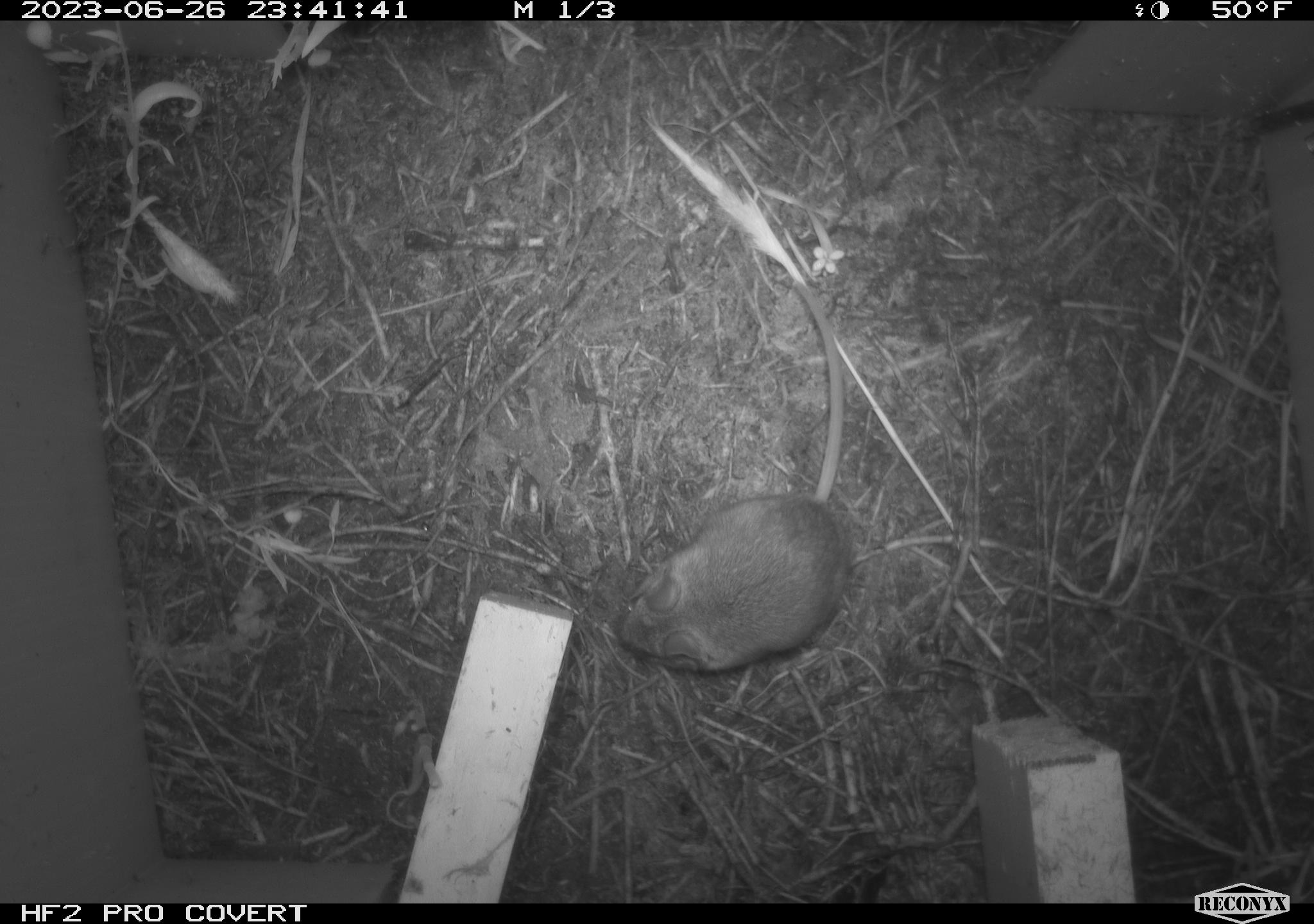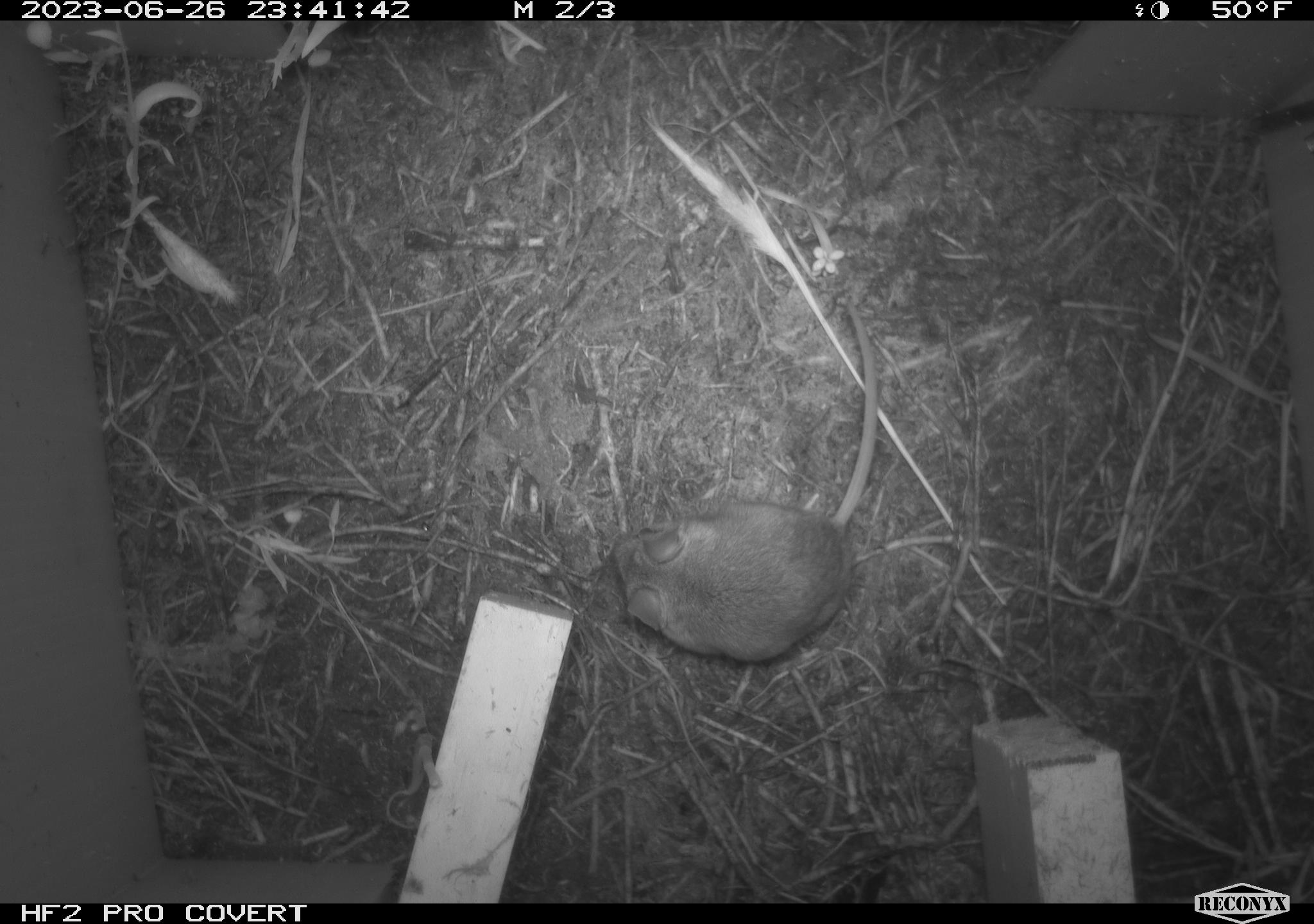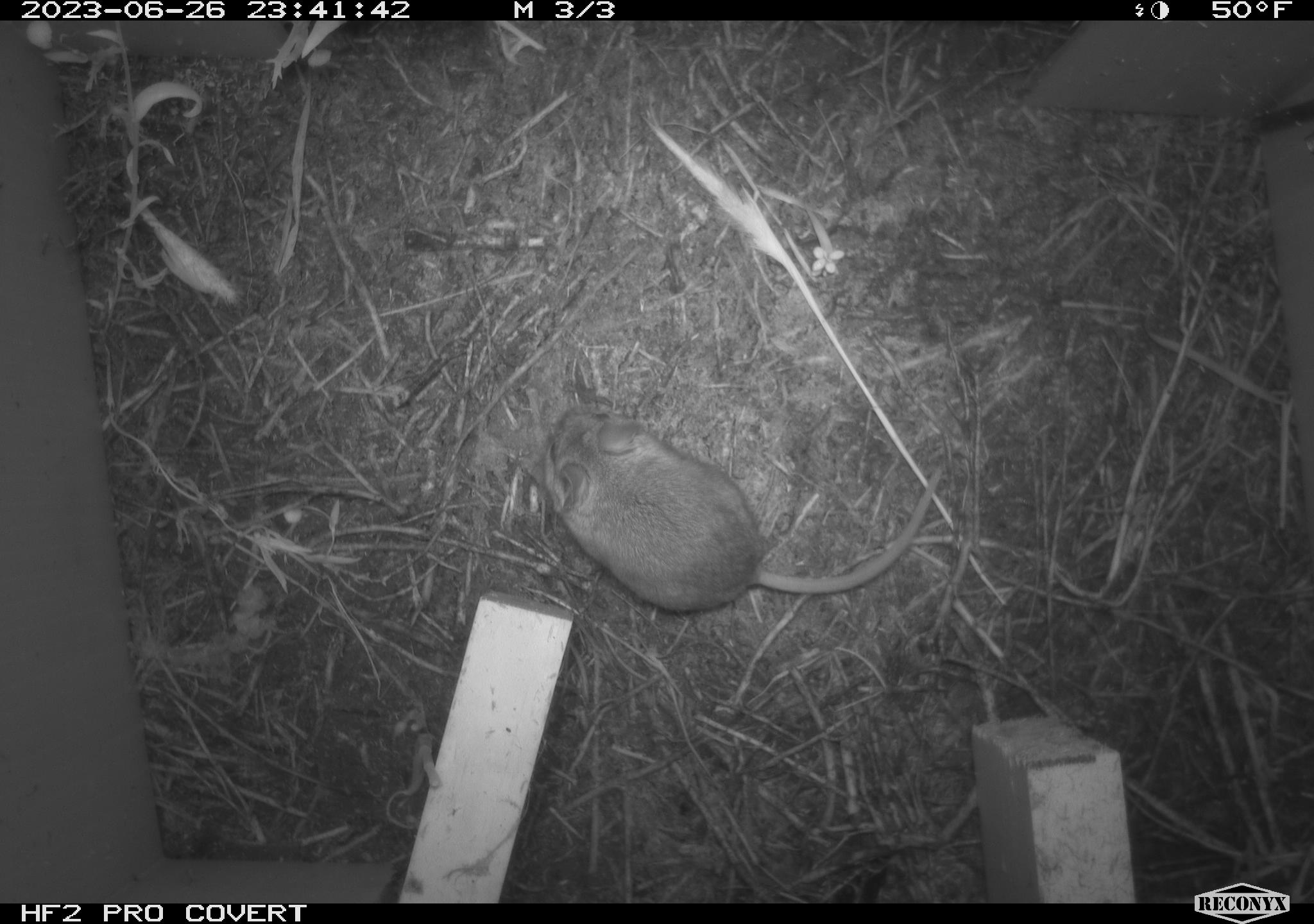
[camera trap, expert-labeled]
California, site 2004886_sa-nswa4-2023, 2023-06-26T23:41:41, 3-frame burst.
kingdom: Animalia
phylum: Chordata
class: Mammalia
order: Rodentia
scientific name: Rodentia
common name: mouse species